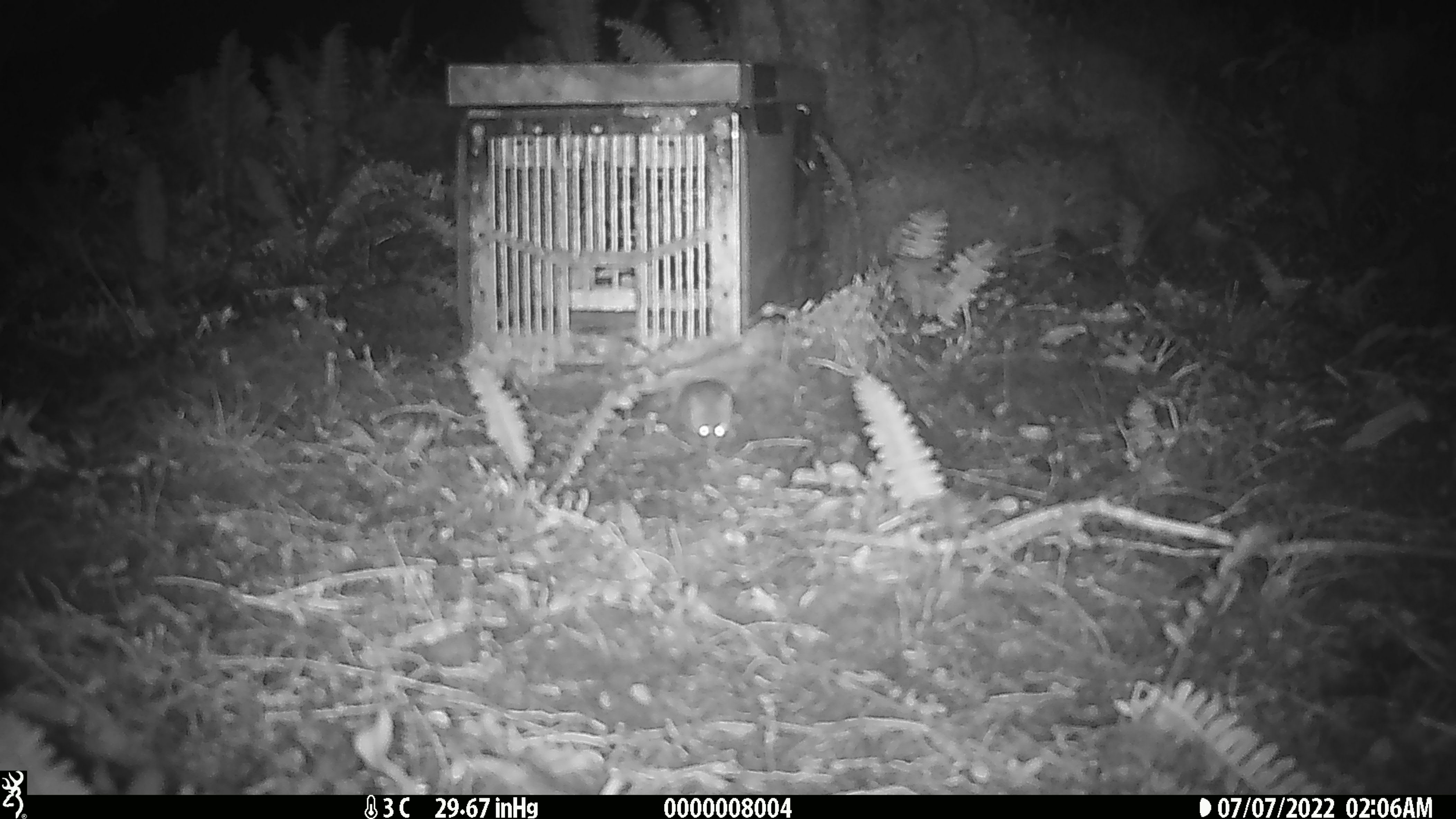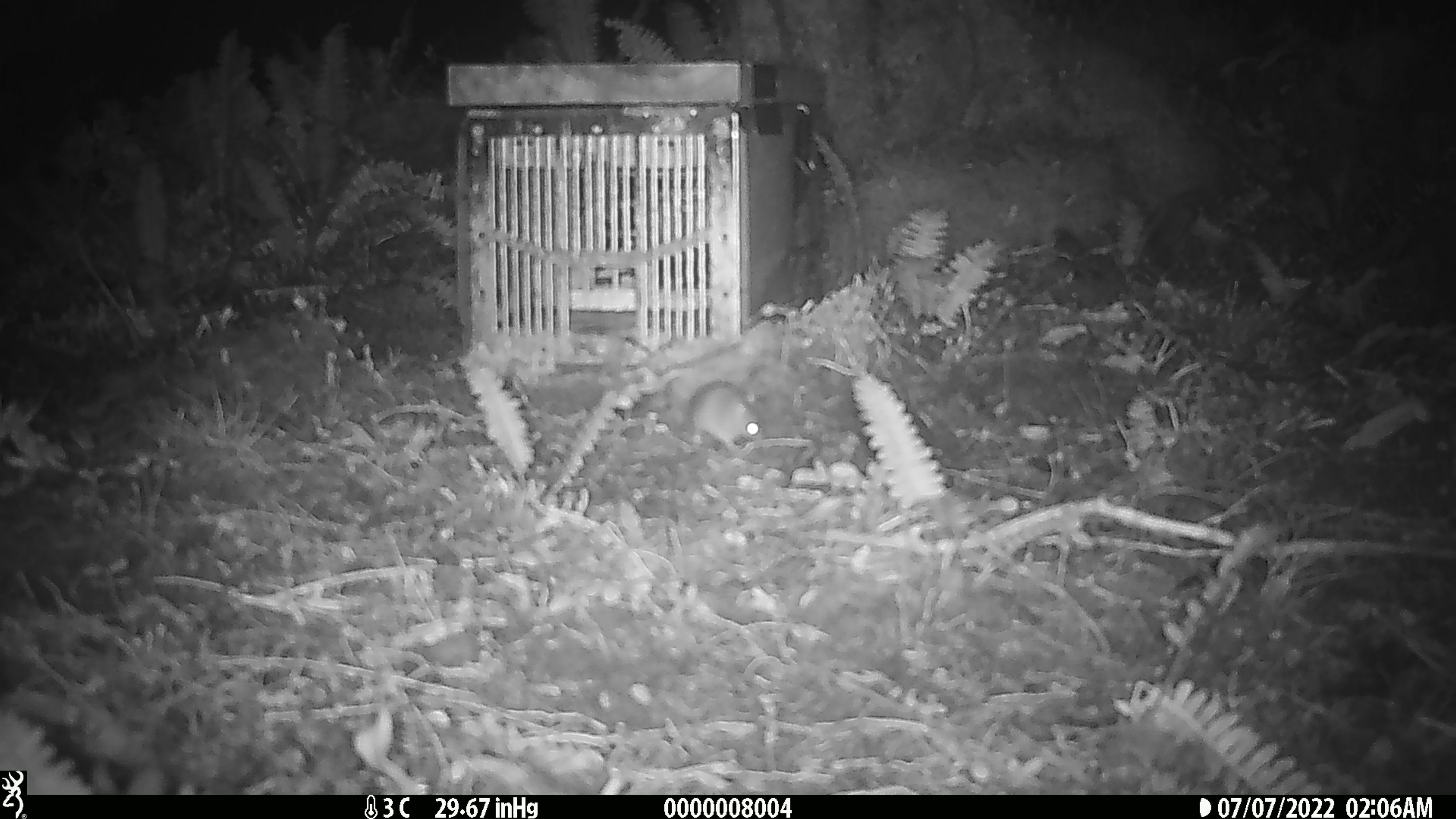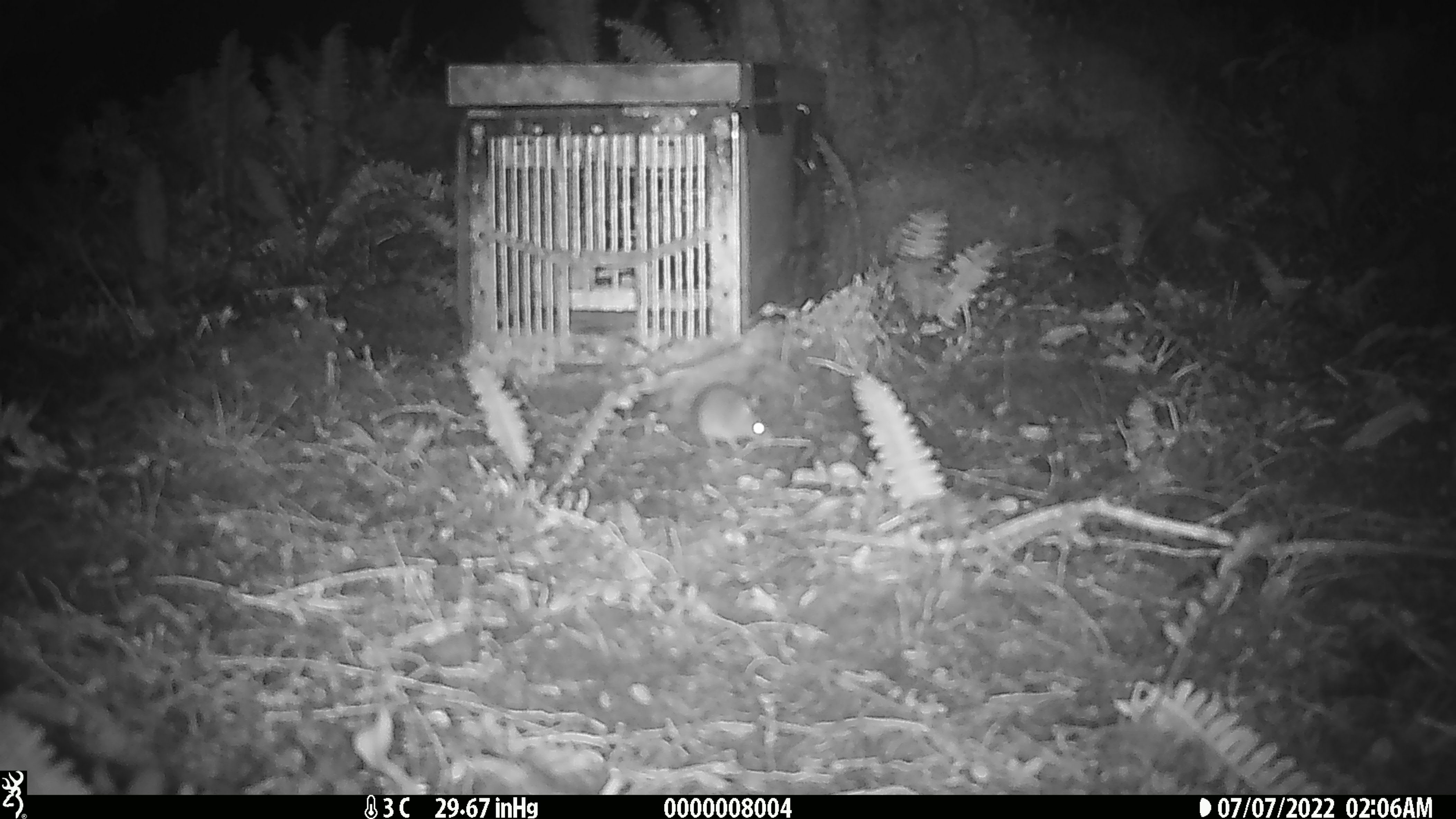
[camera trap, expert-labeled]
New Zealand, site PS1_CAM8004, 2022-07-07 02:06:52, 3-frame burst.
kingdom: Animalia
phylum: Chordata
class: Mammalia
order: Rodentia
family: Muridae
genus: Mus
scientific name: Mus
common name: mouse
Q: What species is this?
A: Mouse (Mus).